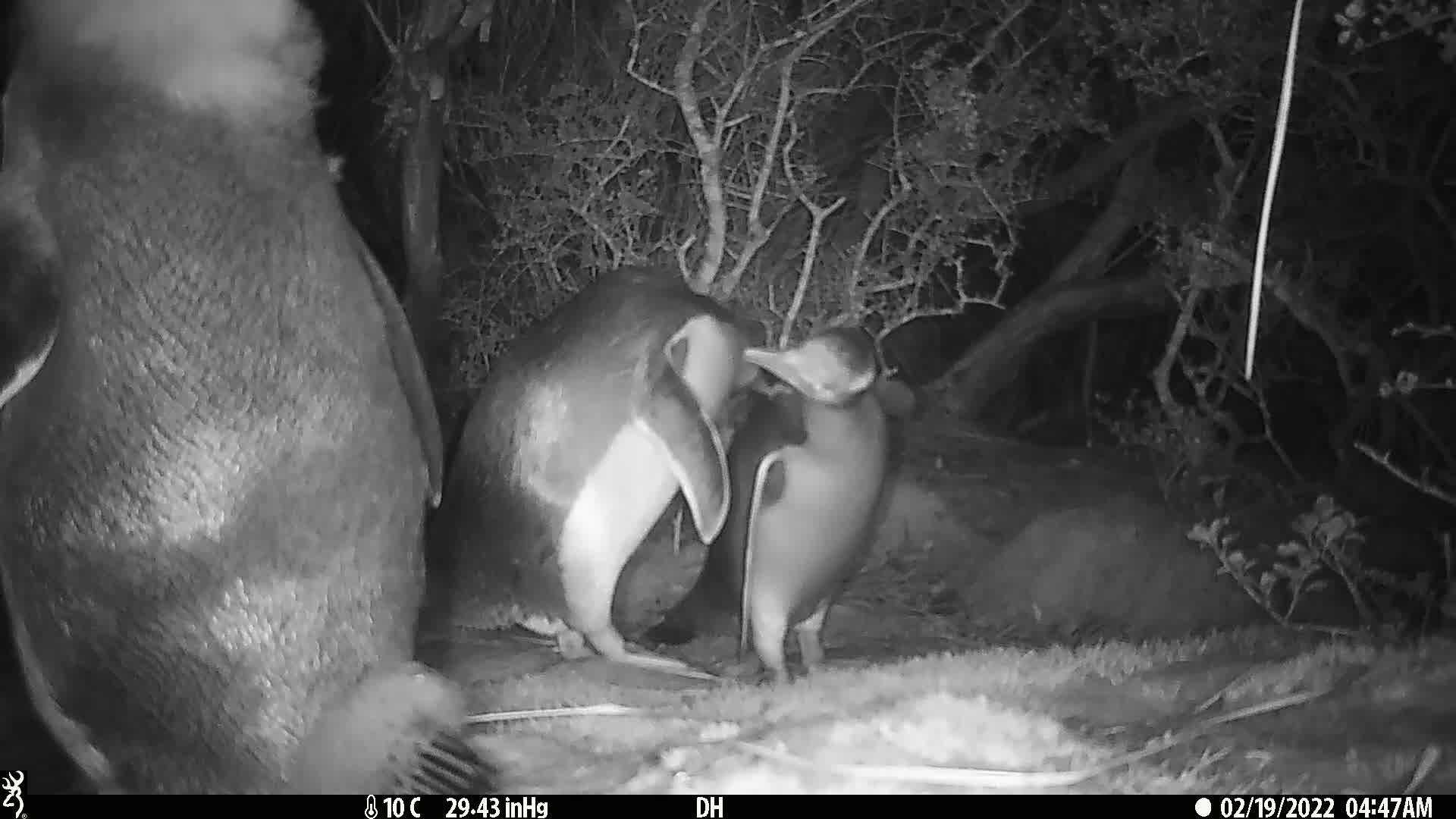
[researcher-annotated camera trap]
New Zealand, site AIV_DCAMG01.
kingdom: Animalia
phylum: Chordata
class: Aves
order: Sphenisciformes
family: Spheniscidae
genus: Megadyptes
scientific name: Megadyptes antipodes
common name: yellow-eyed penguin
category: yellow eyed penguin